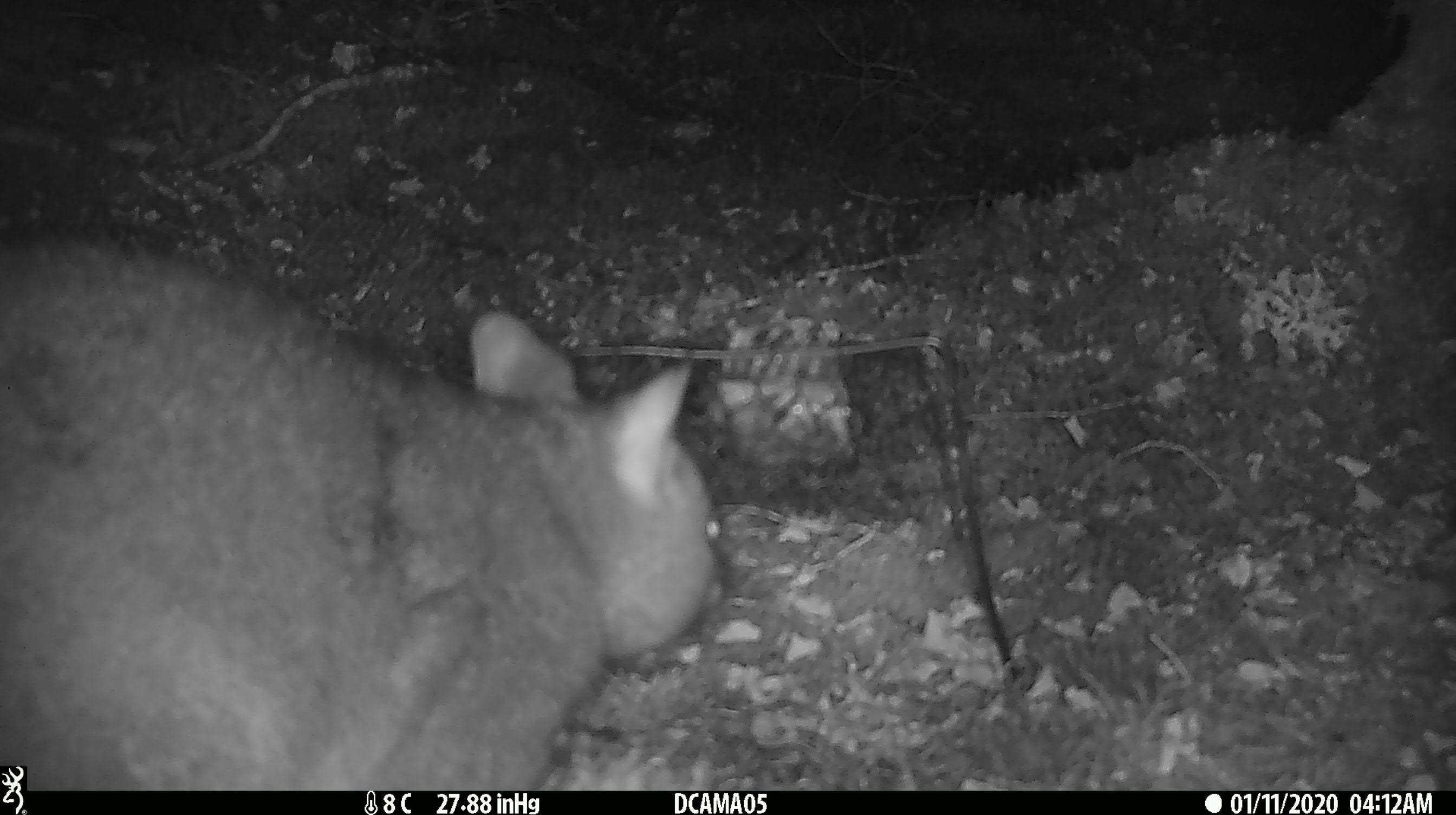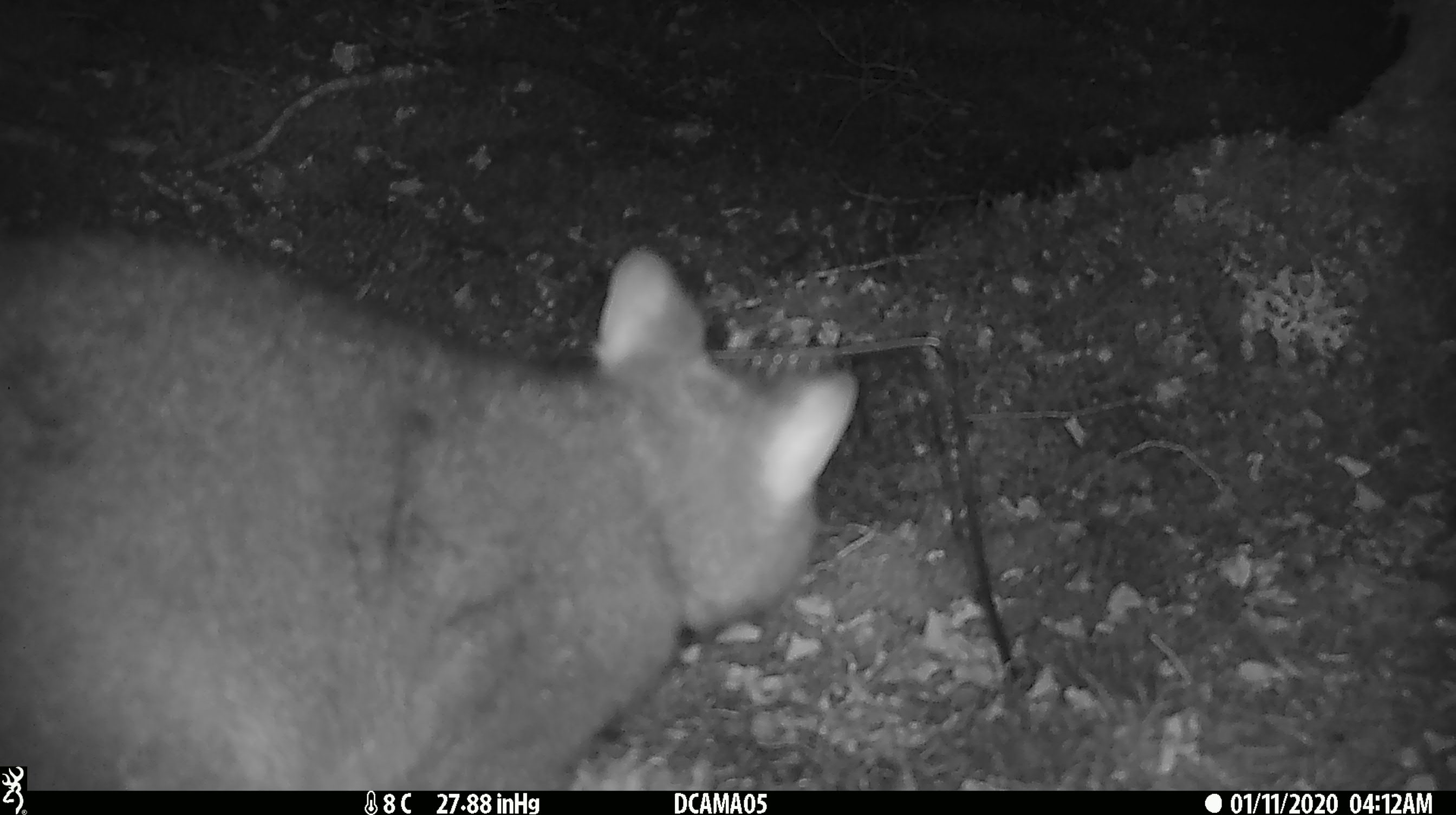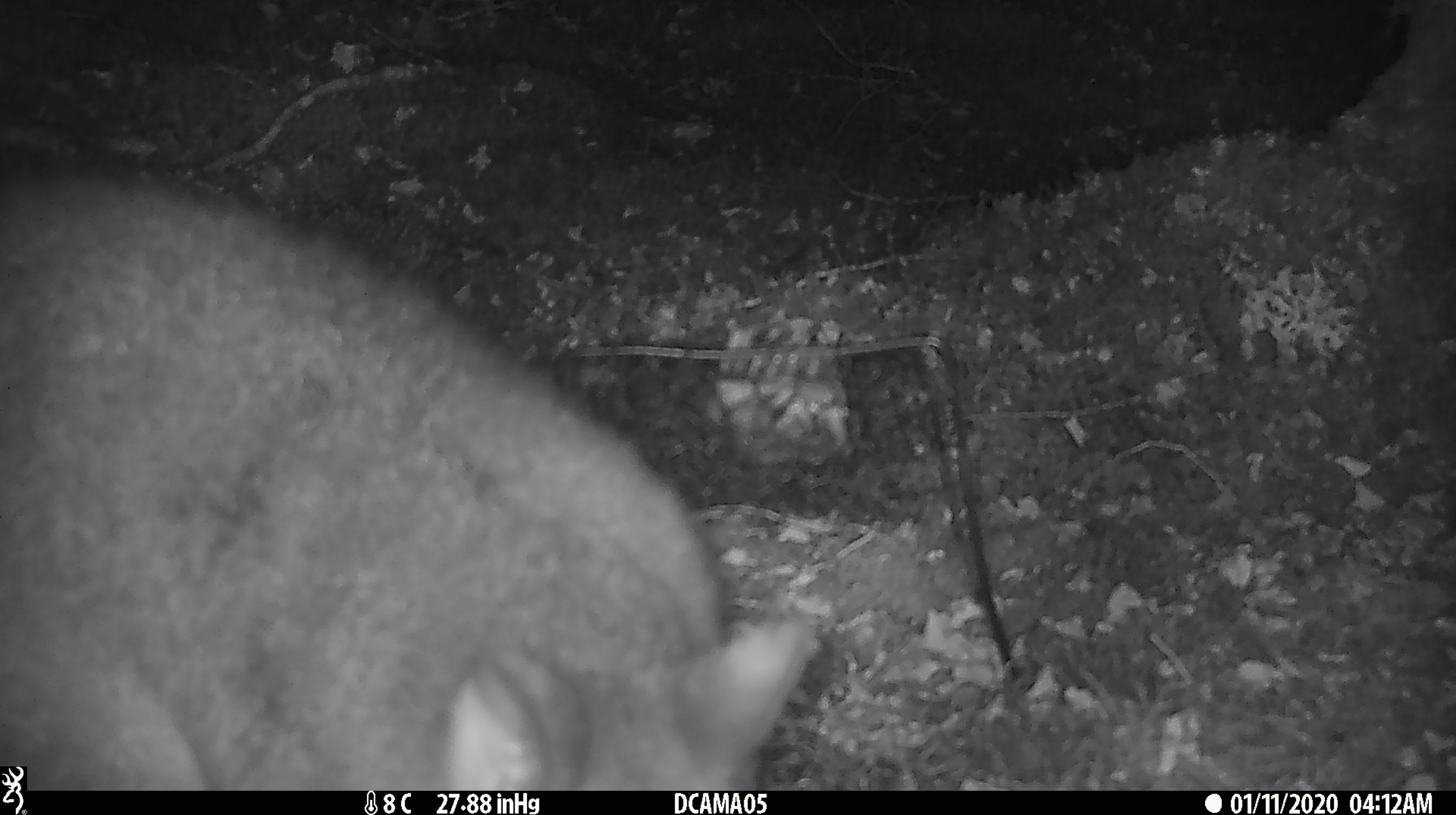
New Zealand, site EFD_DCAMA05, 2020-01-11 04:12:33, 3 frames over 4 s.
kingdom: Animalia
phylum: Chordata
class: Mammalia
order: Diprotodontia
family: Phalangeridae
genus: Trichosurus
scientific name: Trichosurus vulpecula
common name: common brushtail possum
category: possum